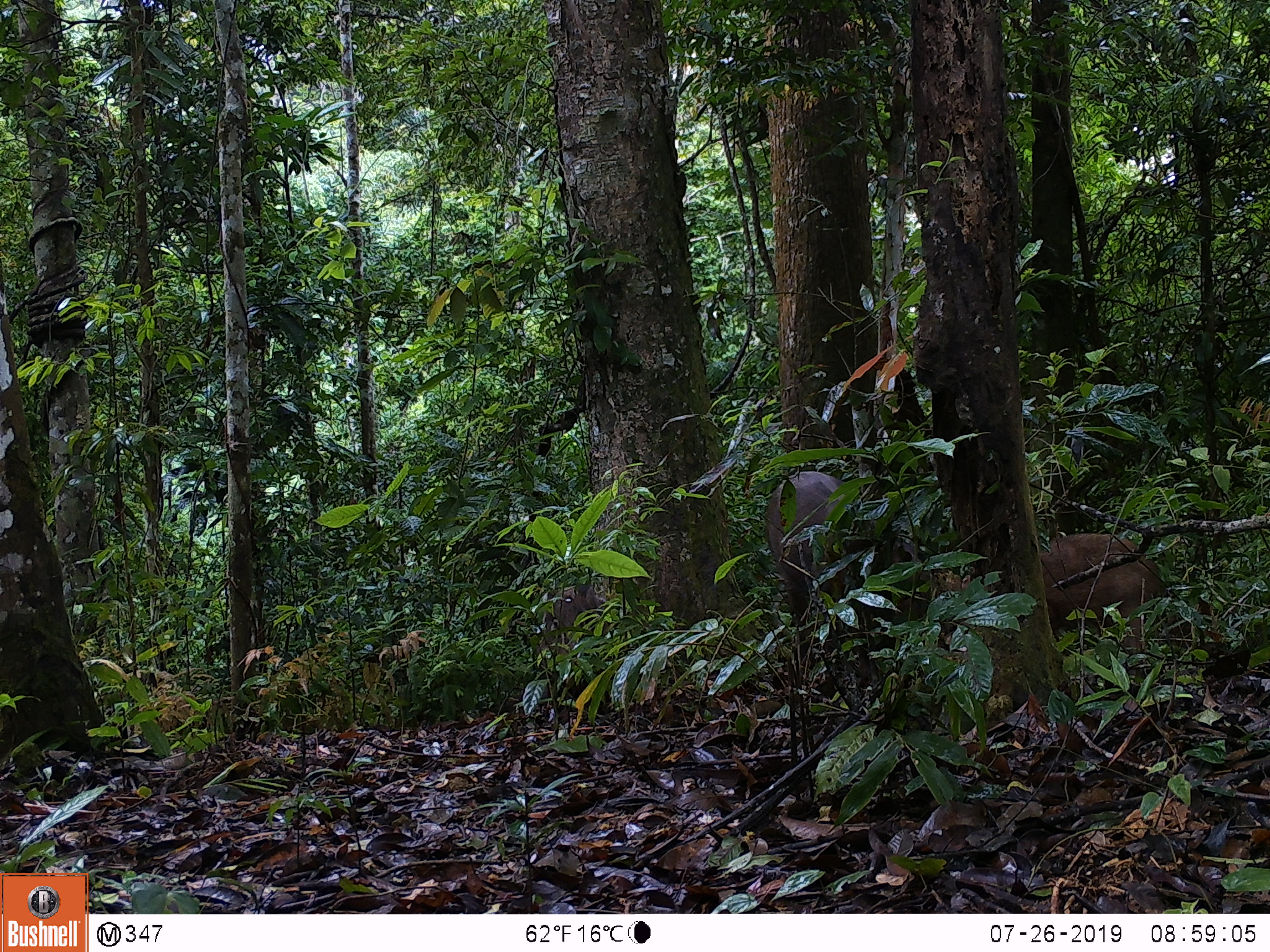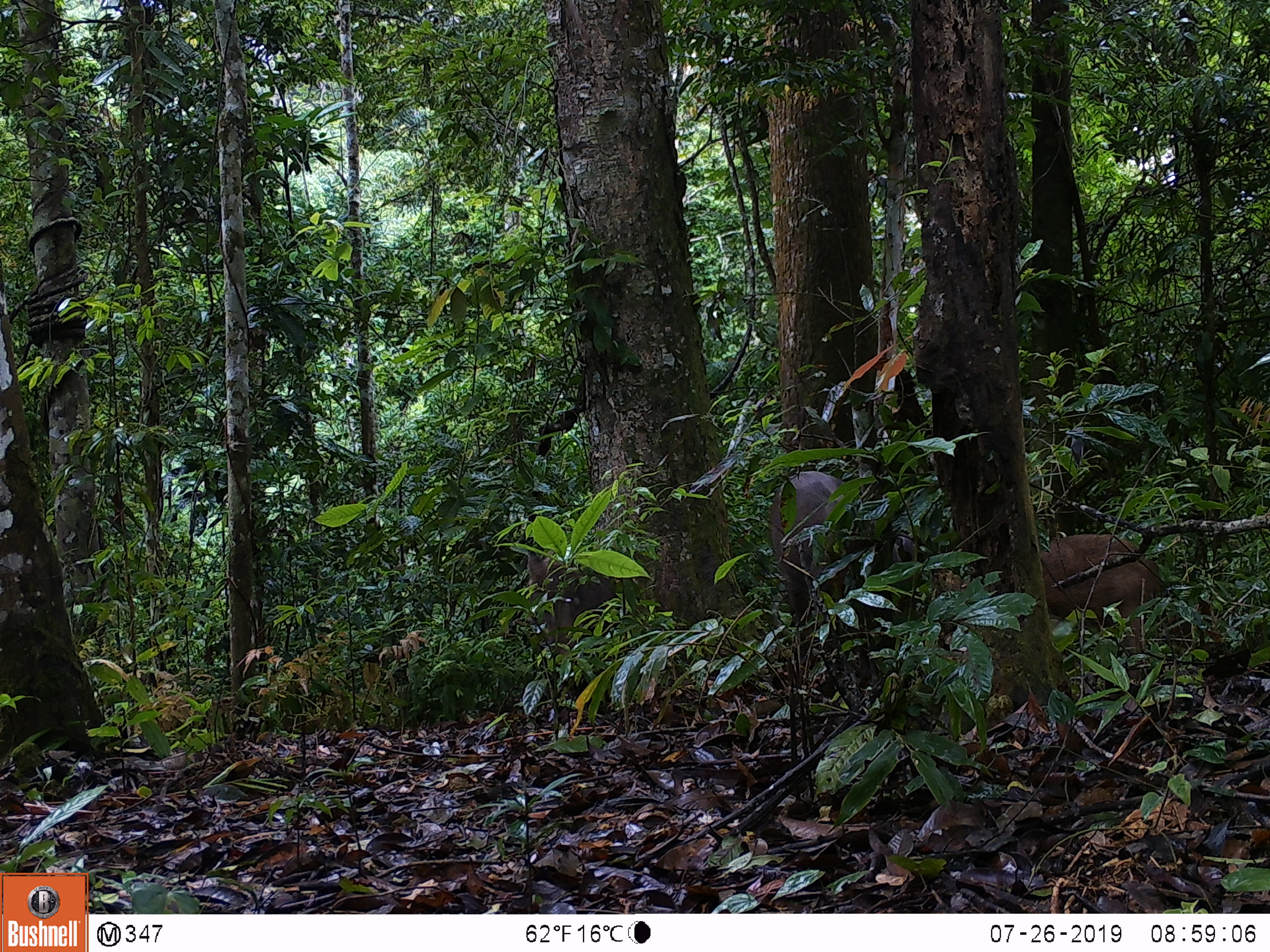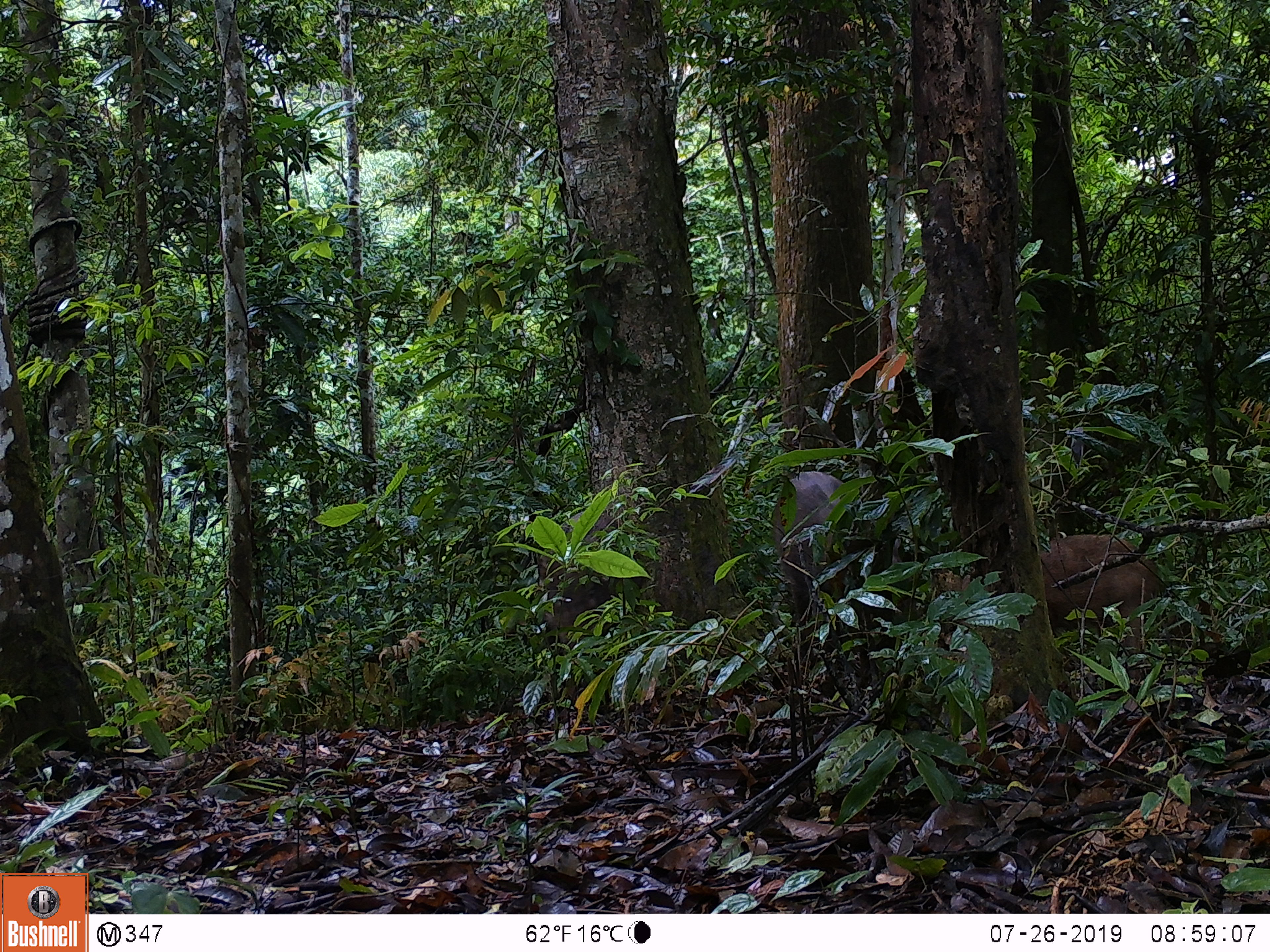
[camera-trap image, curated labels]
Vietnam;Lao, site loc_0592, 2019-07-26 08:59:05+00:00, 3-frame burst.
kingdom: Animalia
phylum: Chordata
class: Mammalia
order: Artiodactyla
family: Suidae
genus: Sus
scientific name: Sus scrofa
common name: eurasian wild pig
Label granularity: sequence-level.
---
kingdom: Animalia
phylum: Chordata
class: Aves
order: Galliformes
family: Phasianidae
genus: Polyplectron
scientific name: Polyplectron bicalcaratum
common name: gray peacock-pheasant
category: grey peacock pheasant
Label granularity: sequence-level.